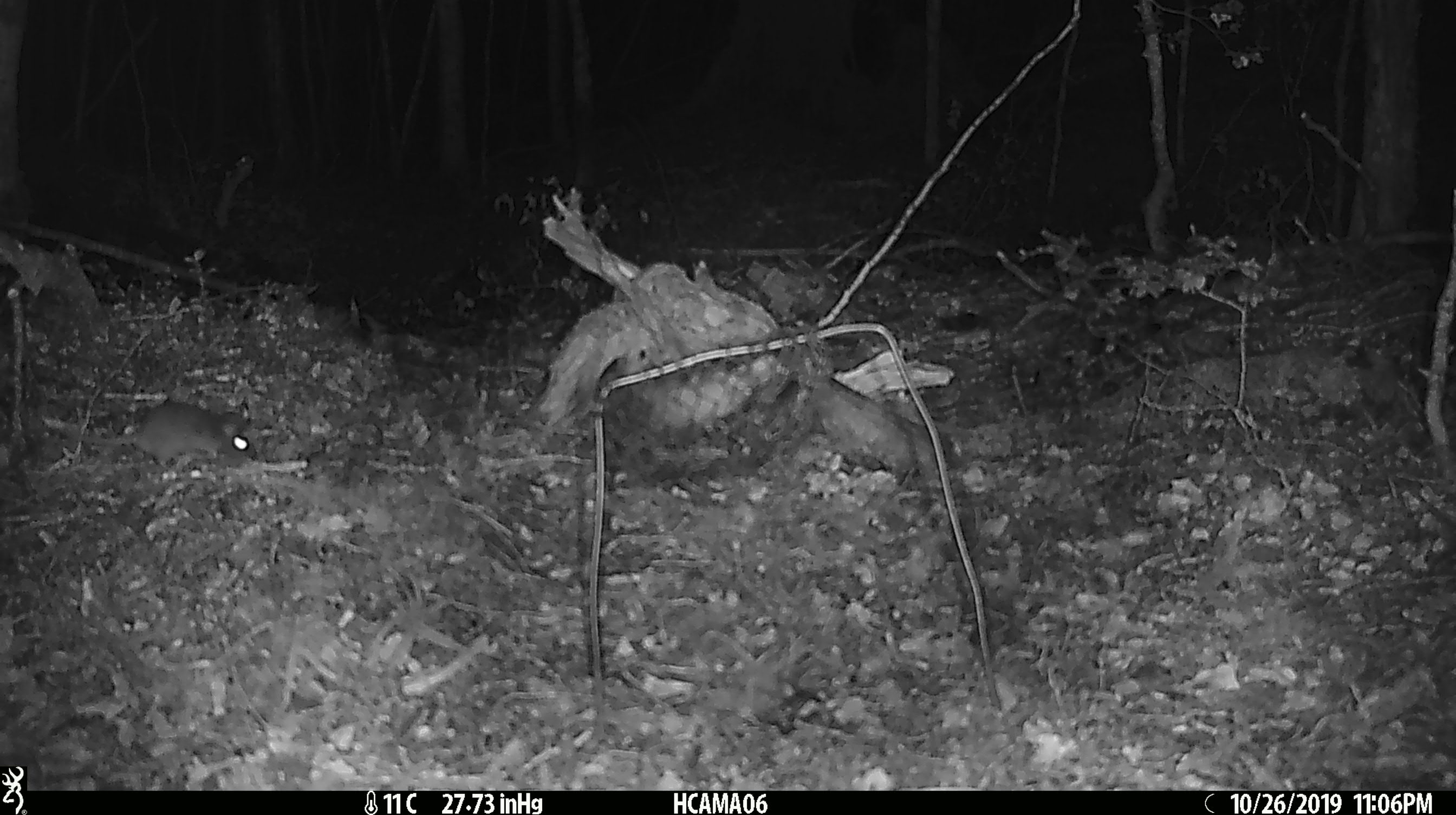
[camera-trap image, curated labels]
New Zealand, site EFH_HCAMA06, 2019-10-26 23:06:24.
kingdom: Animalia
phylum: Chordata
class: Mammalia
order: Rodentia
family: Muridae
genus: Mus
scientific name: Mus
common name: mouse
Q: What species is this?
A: Mouse (Mus).